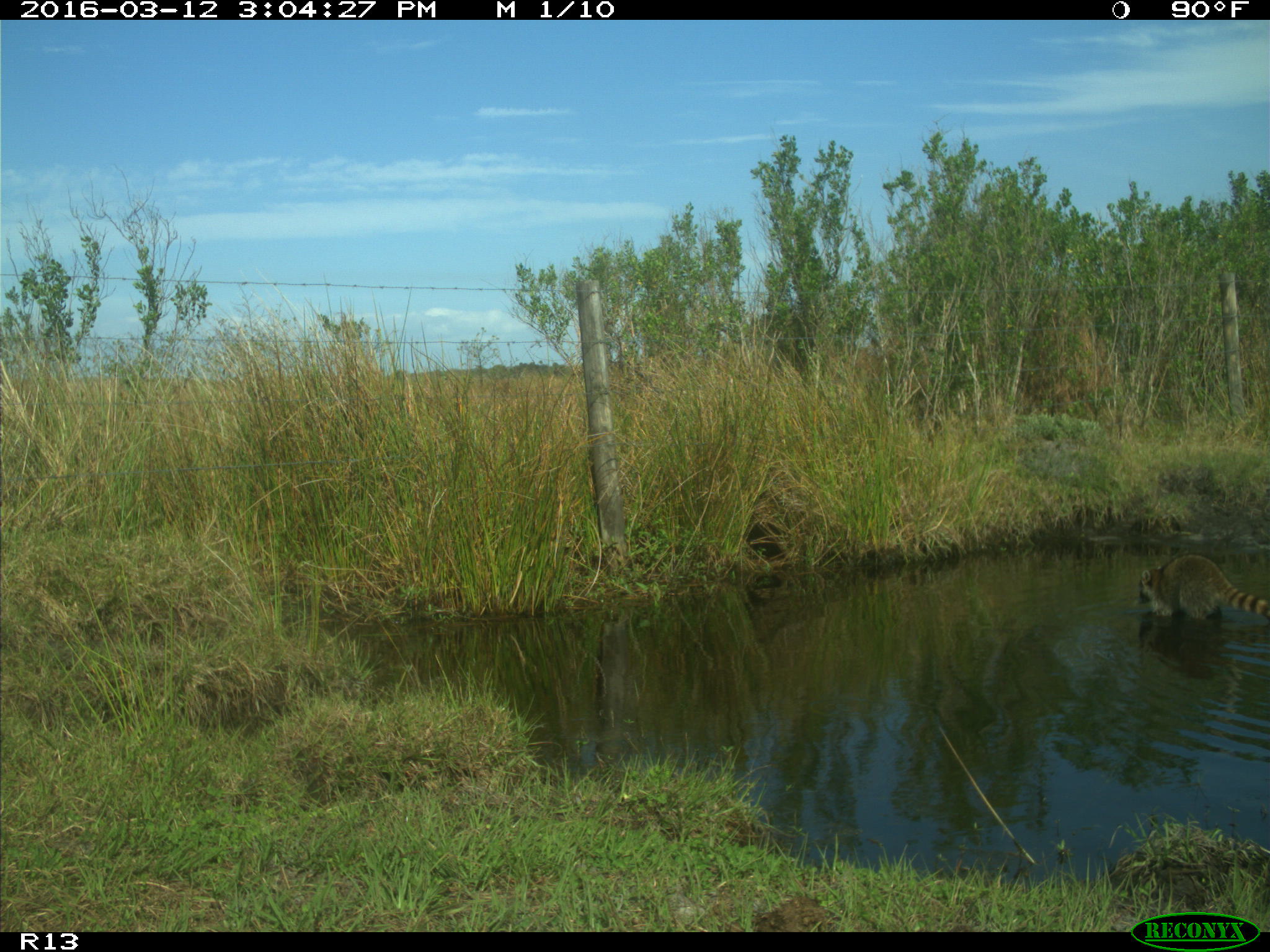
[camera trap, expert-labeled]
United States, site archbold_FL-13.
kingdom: Animalia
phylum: Chordata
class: Mammalia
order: Carnivora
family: Procyonidae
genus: Procyon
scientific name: Procyon lotor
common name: common raccoon